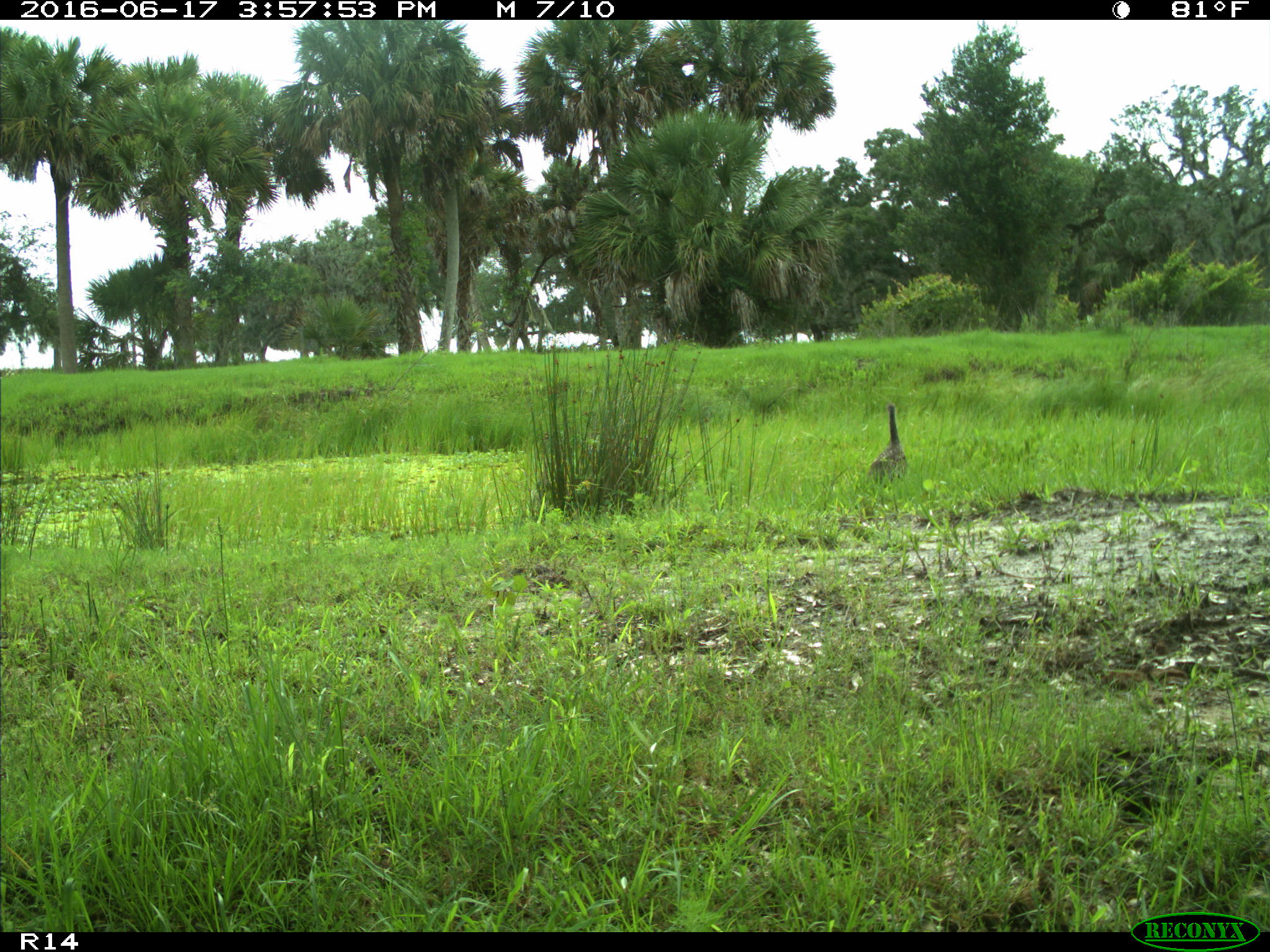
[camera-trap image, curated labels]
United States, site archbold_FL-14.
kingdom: Animalia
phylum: Chordata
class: Aves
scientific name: Aves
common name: birds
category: unidentified bird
Unidentified bird (birds) (Aves).